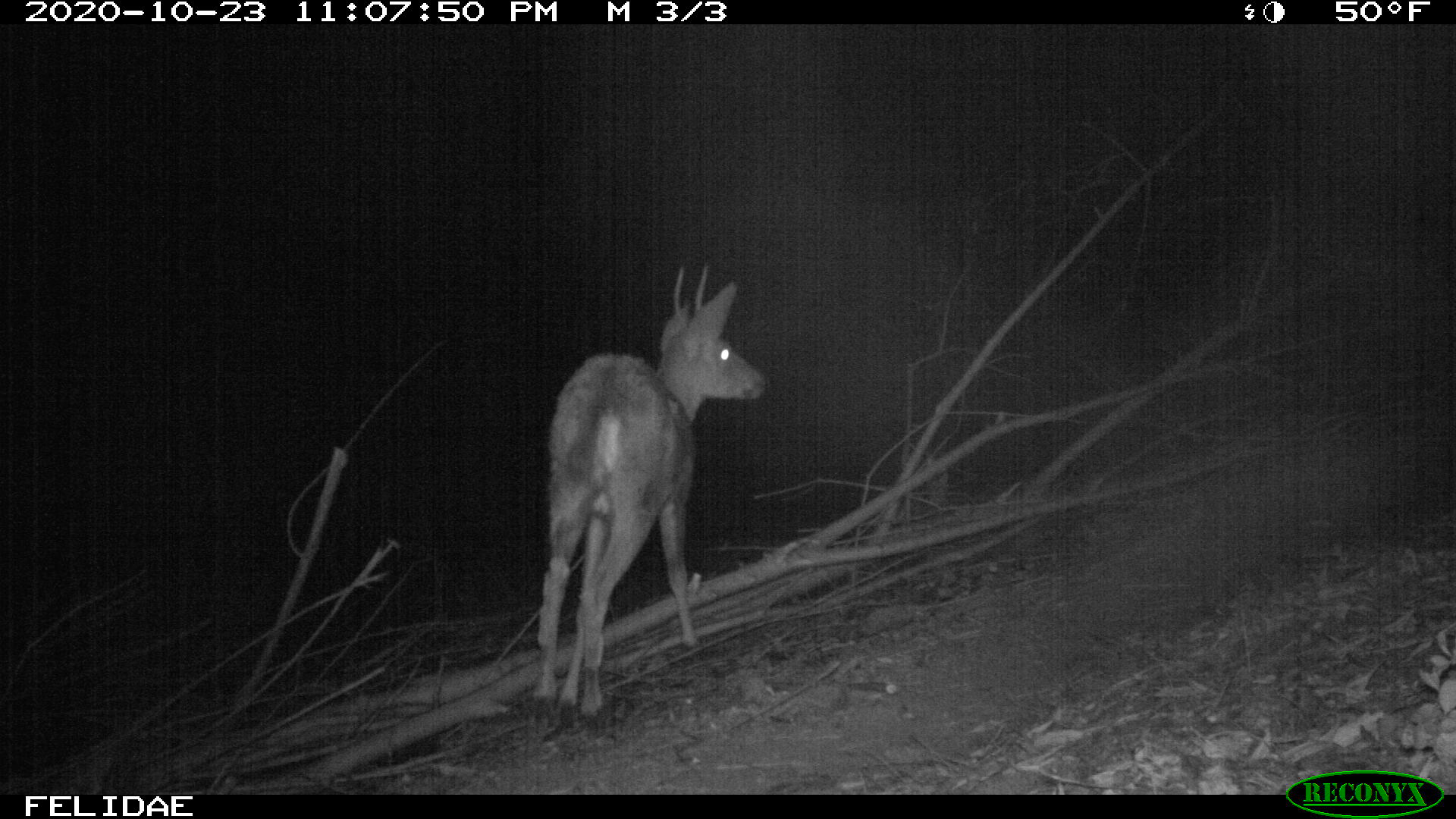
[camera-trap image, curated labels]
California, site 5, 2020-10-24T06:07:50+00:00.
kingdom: Animalia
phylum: Chordata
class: Mammalia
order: Artiodactyla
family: Cervidae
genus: Odocoileus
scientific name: Odocoileus hemionus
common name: mule deer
Mule deer (Odocoileus hemionus).